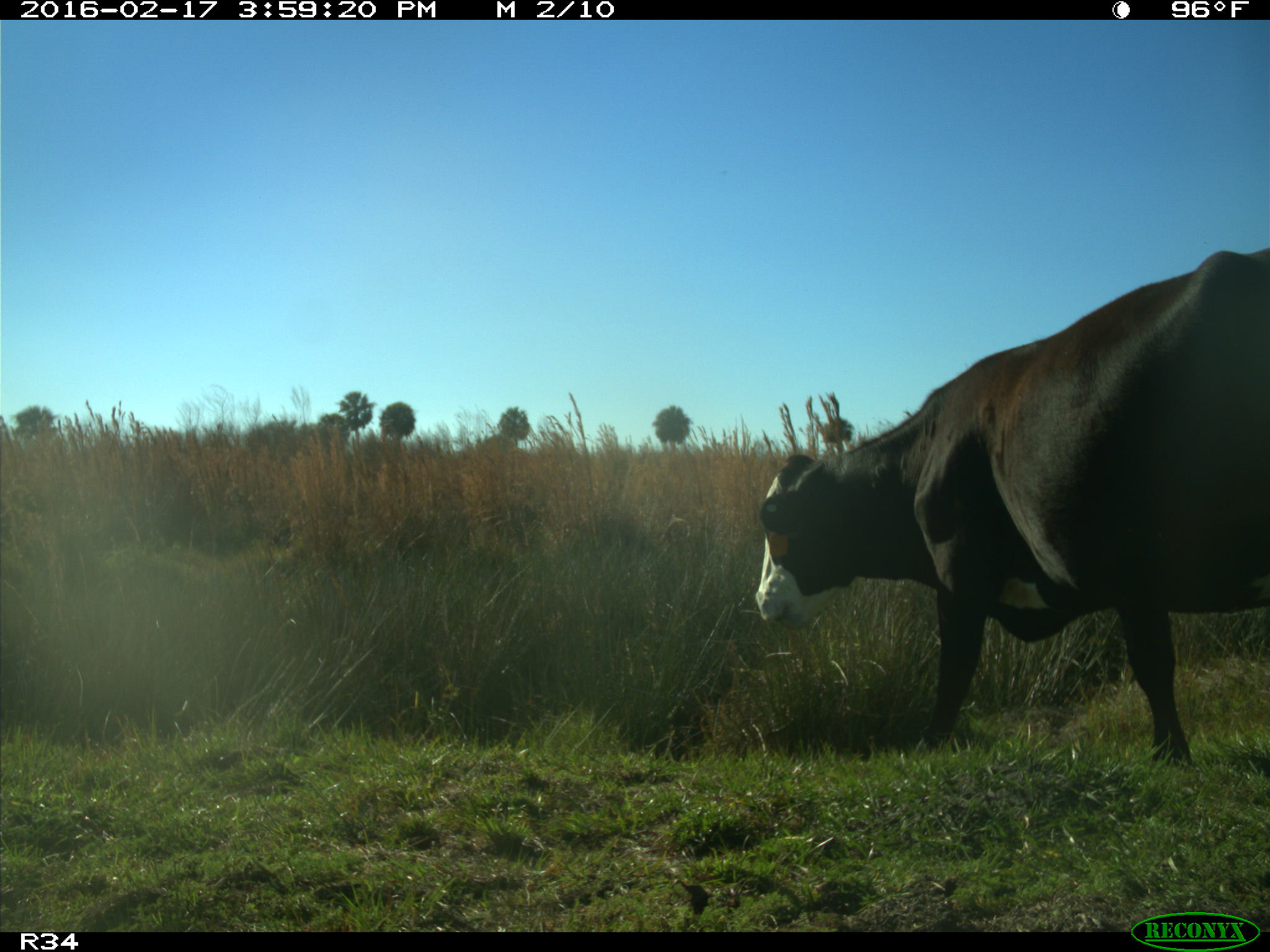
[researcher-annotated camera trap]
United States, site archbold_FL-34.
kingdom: Animalia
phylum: Chordata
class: Mammalia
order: Artiodactyla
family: Bovidae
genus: Bos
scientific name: Bos taurus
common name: domestic cow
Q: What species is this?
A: Bos taurus (domestic cow).